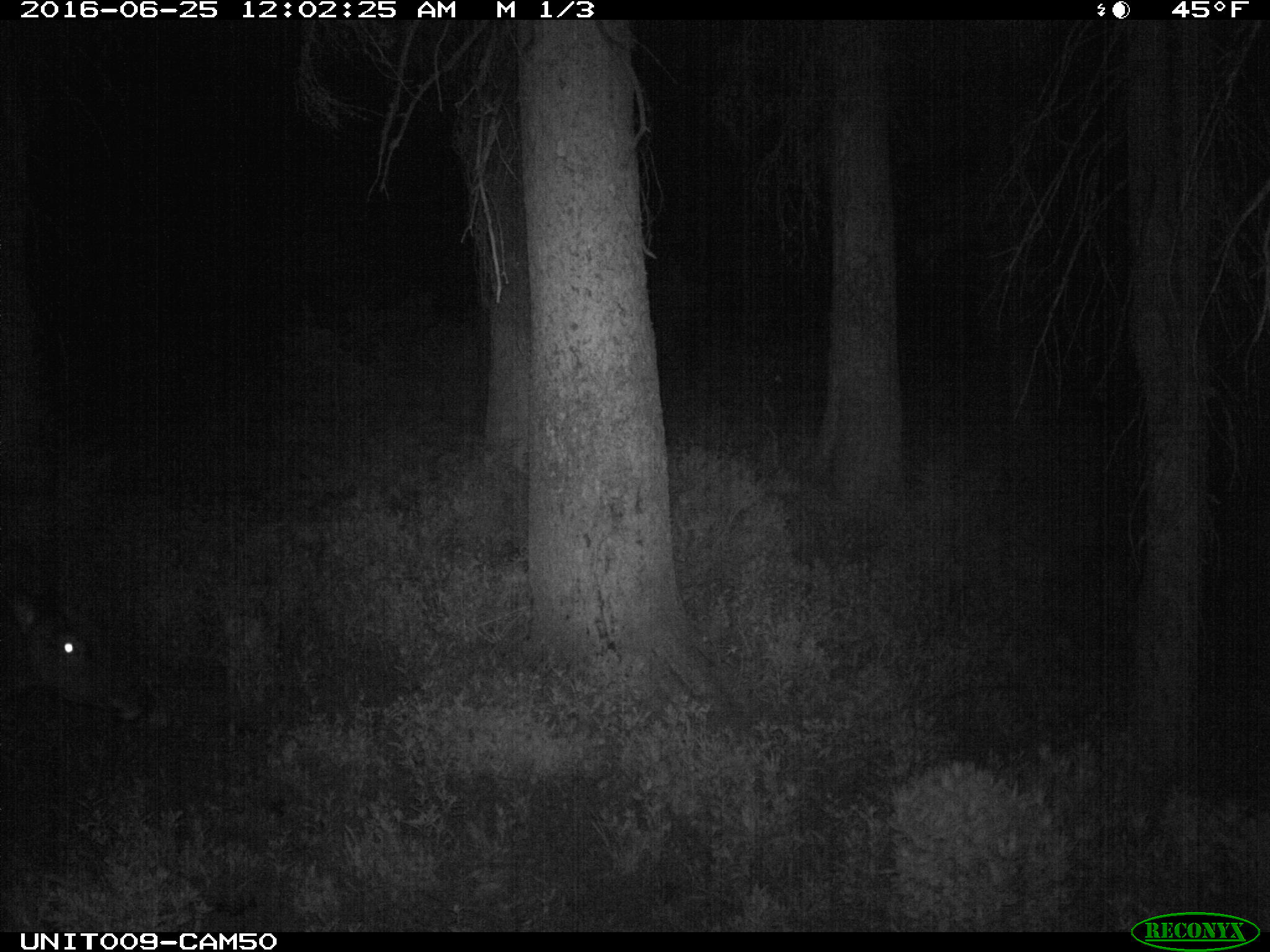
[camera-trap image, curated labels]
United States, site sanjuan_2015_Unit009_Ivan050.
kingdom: Animalia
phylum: Chordata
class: Mammalia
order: Artiodactyla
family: Cervidae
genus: Cervus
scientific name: Cervus elaphus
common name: red deer